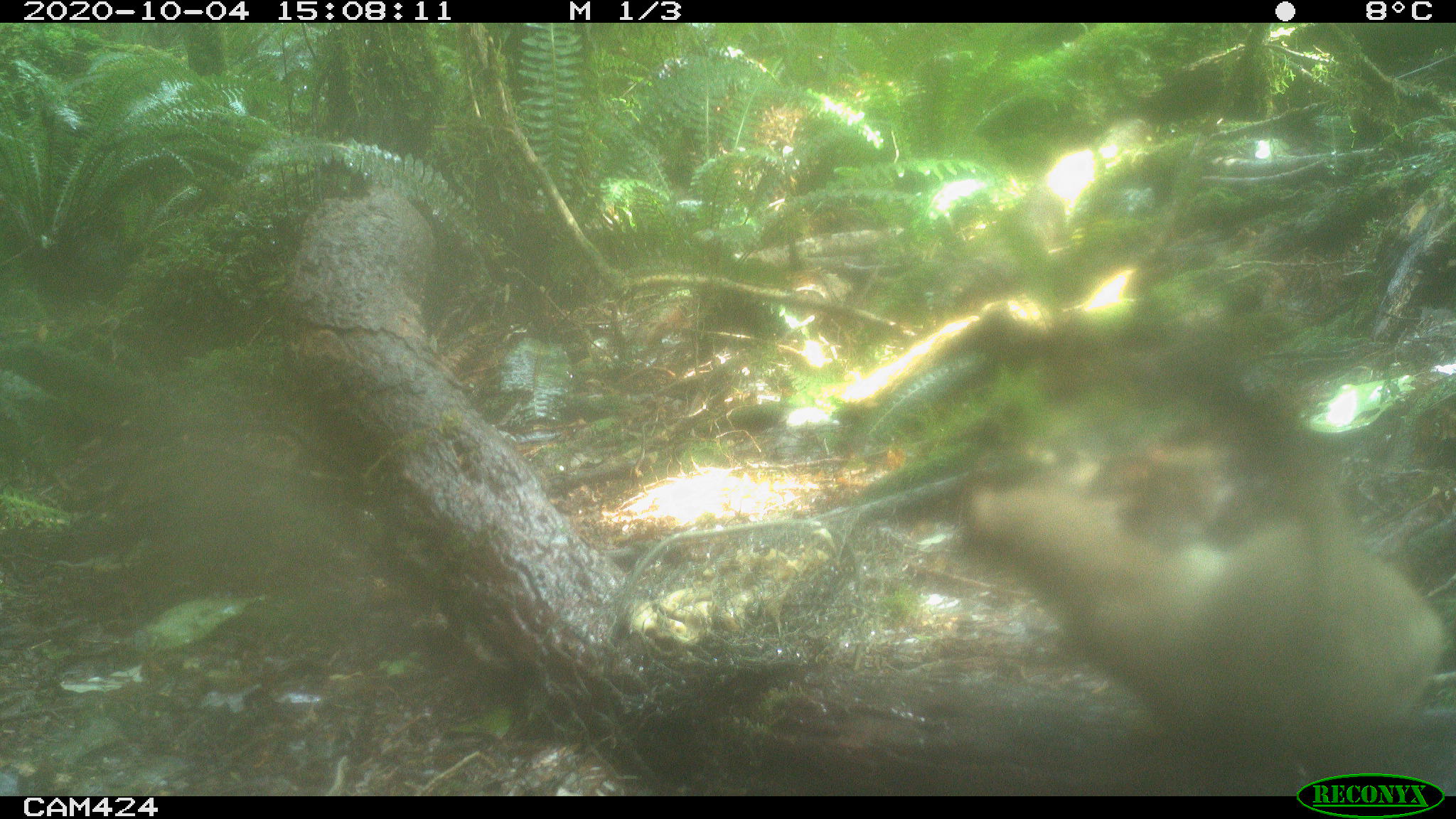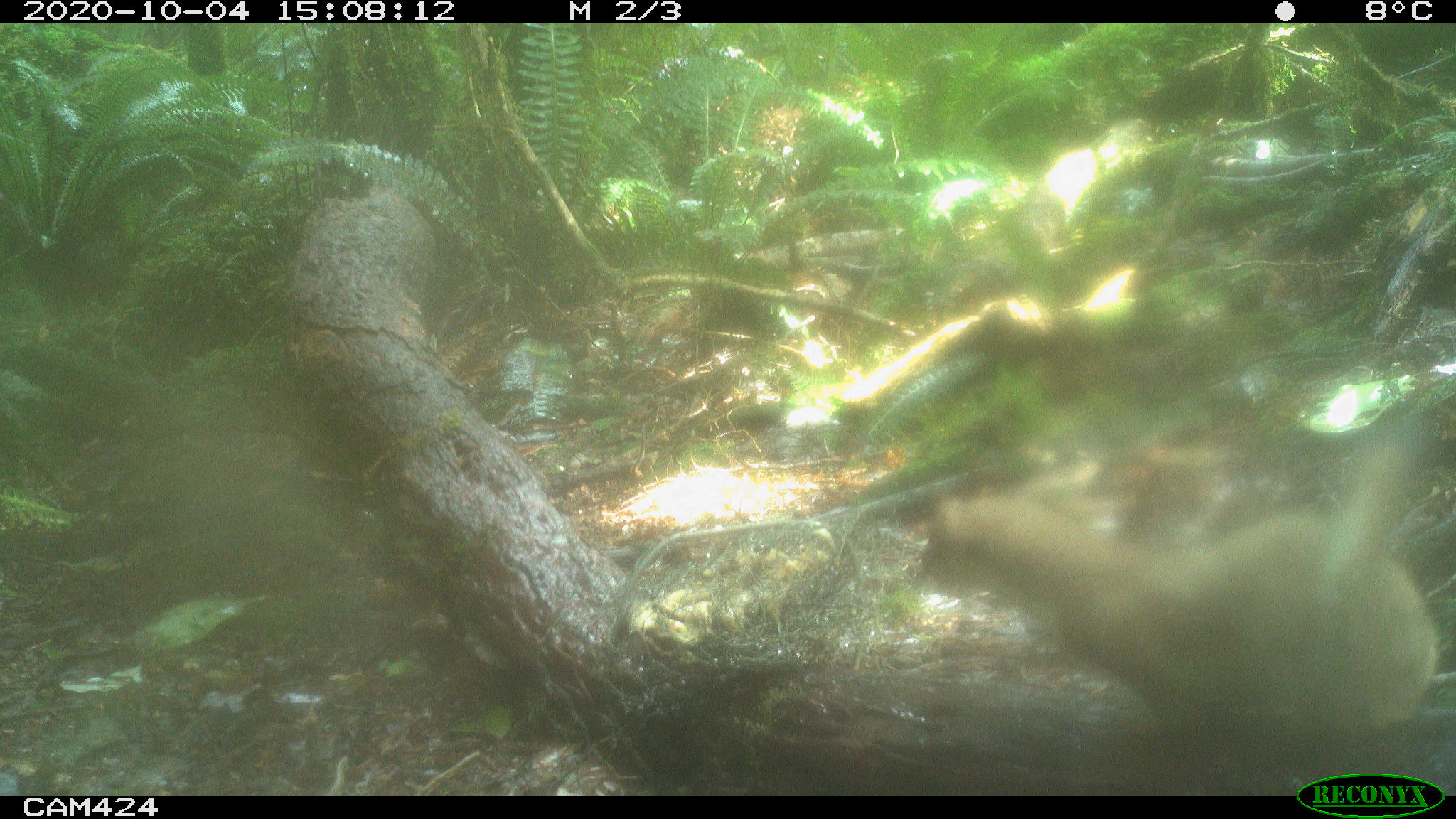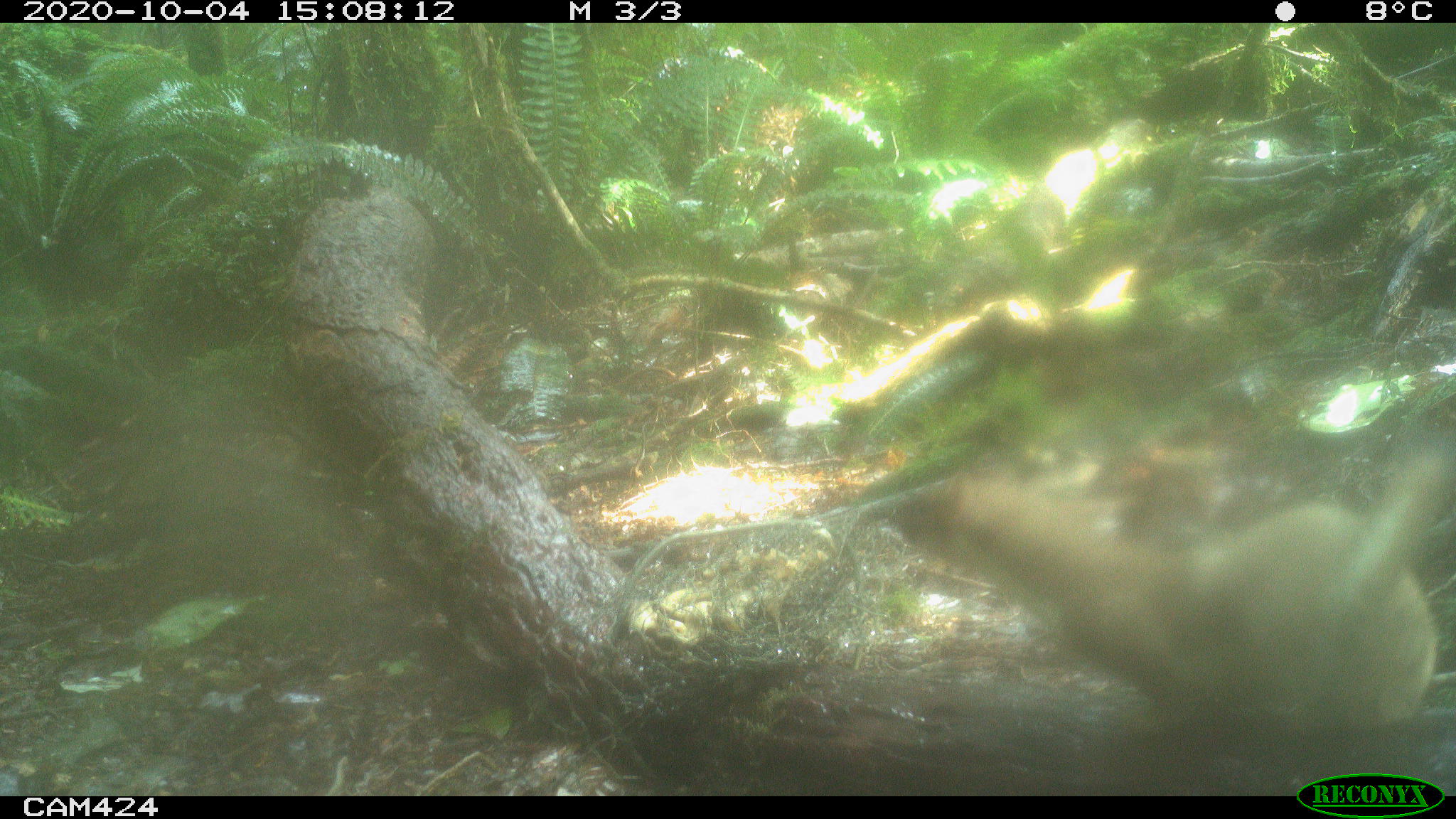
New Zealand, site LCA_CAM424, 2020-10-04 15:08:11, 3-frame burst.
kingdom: Animalia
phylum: Chordata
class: Mammalia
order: Carnivora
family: Mustelidae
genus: Mustela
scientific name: Mustela erminea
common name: stoat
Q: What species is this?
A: Stoat (Mustela erminea).